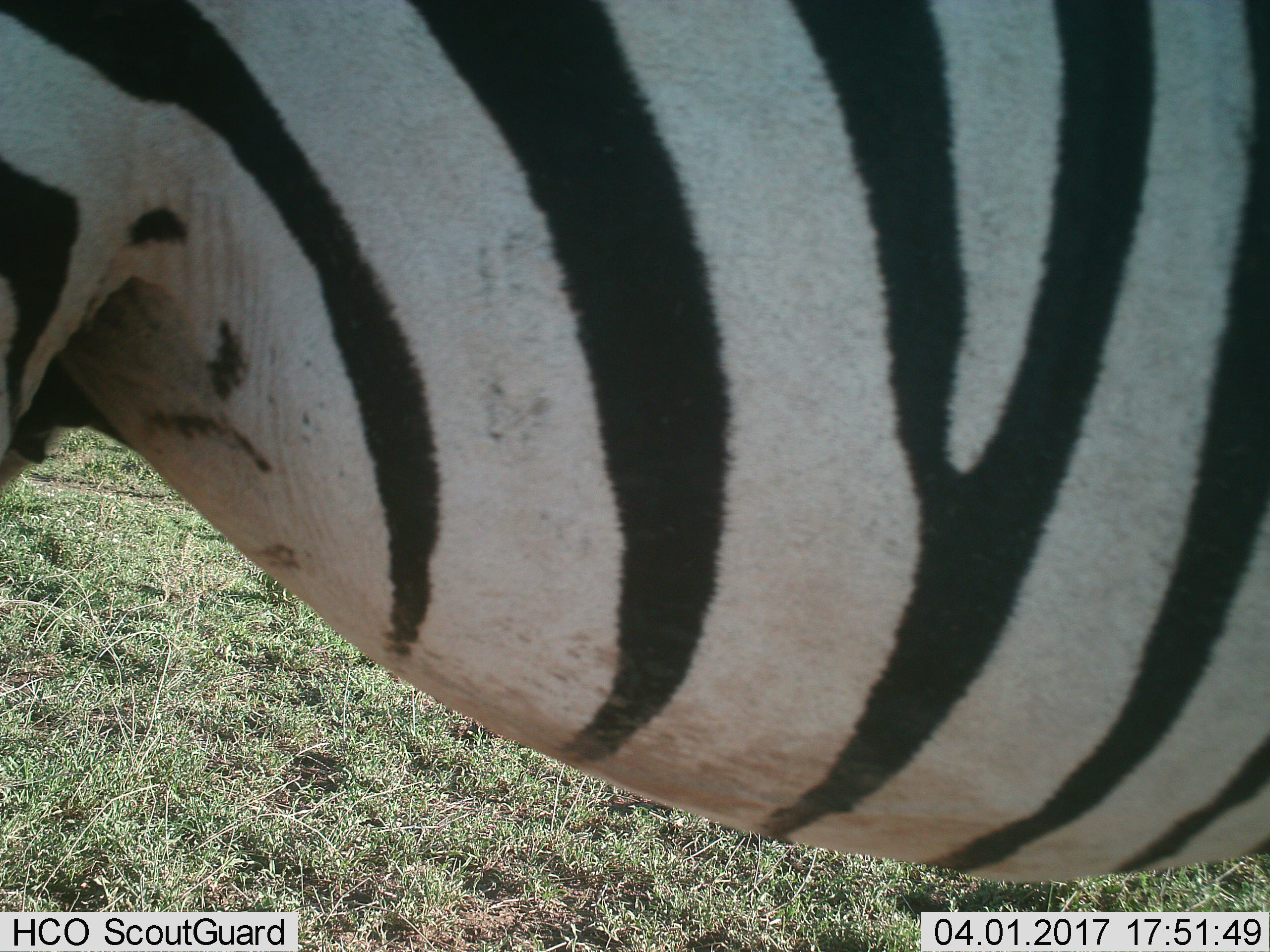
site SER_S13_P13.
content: unidentified animal